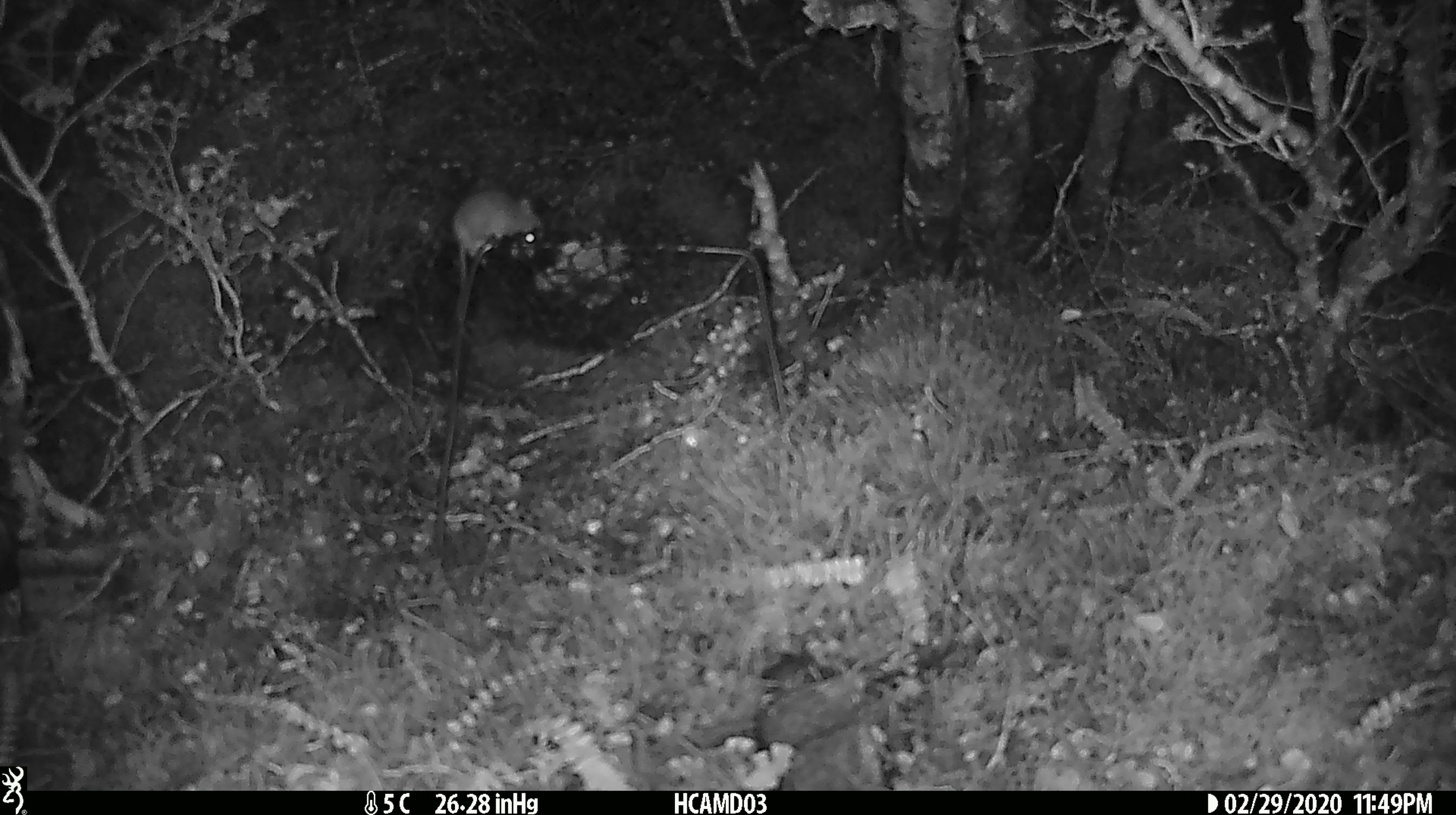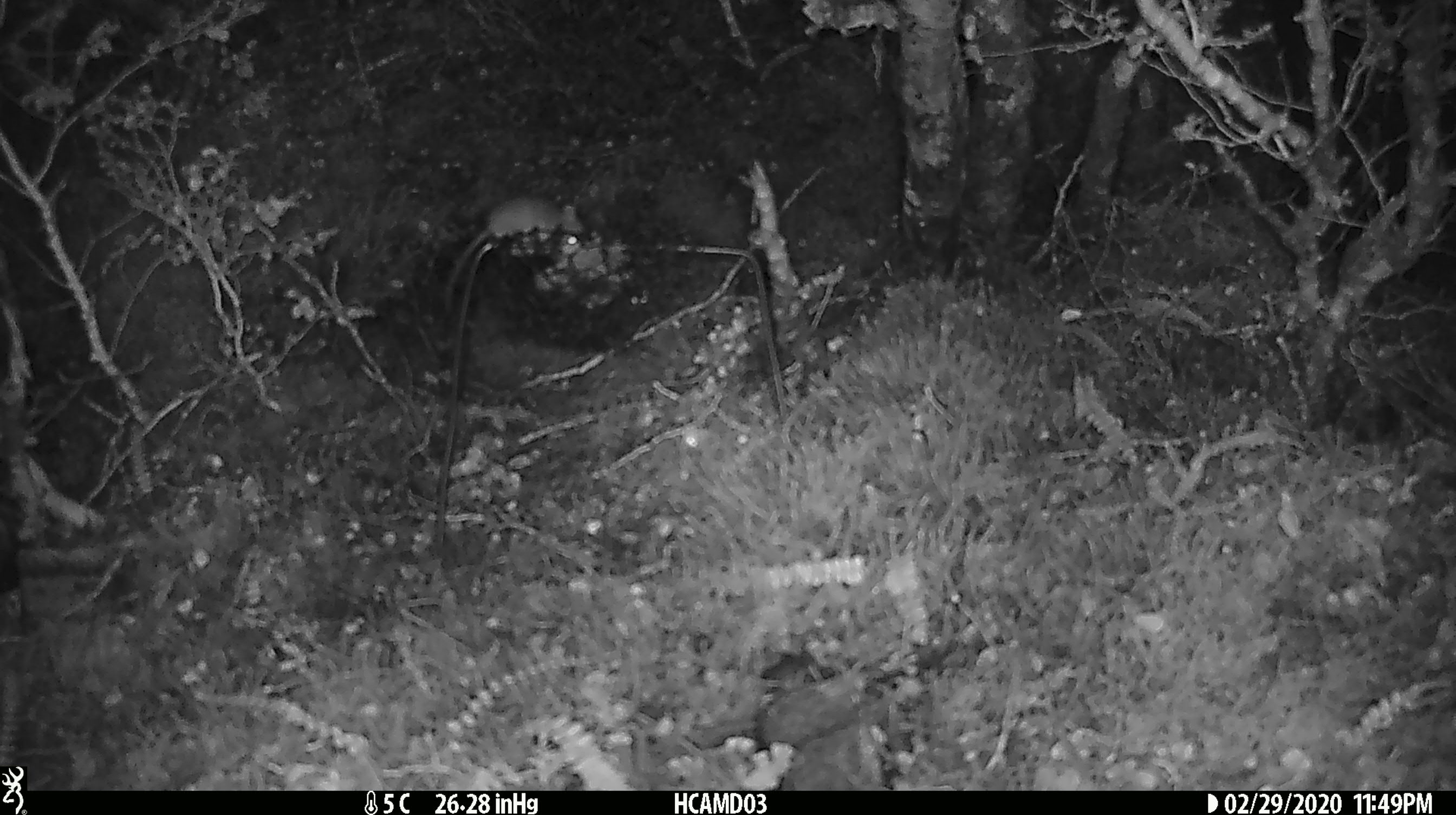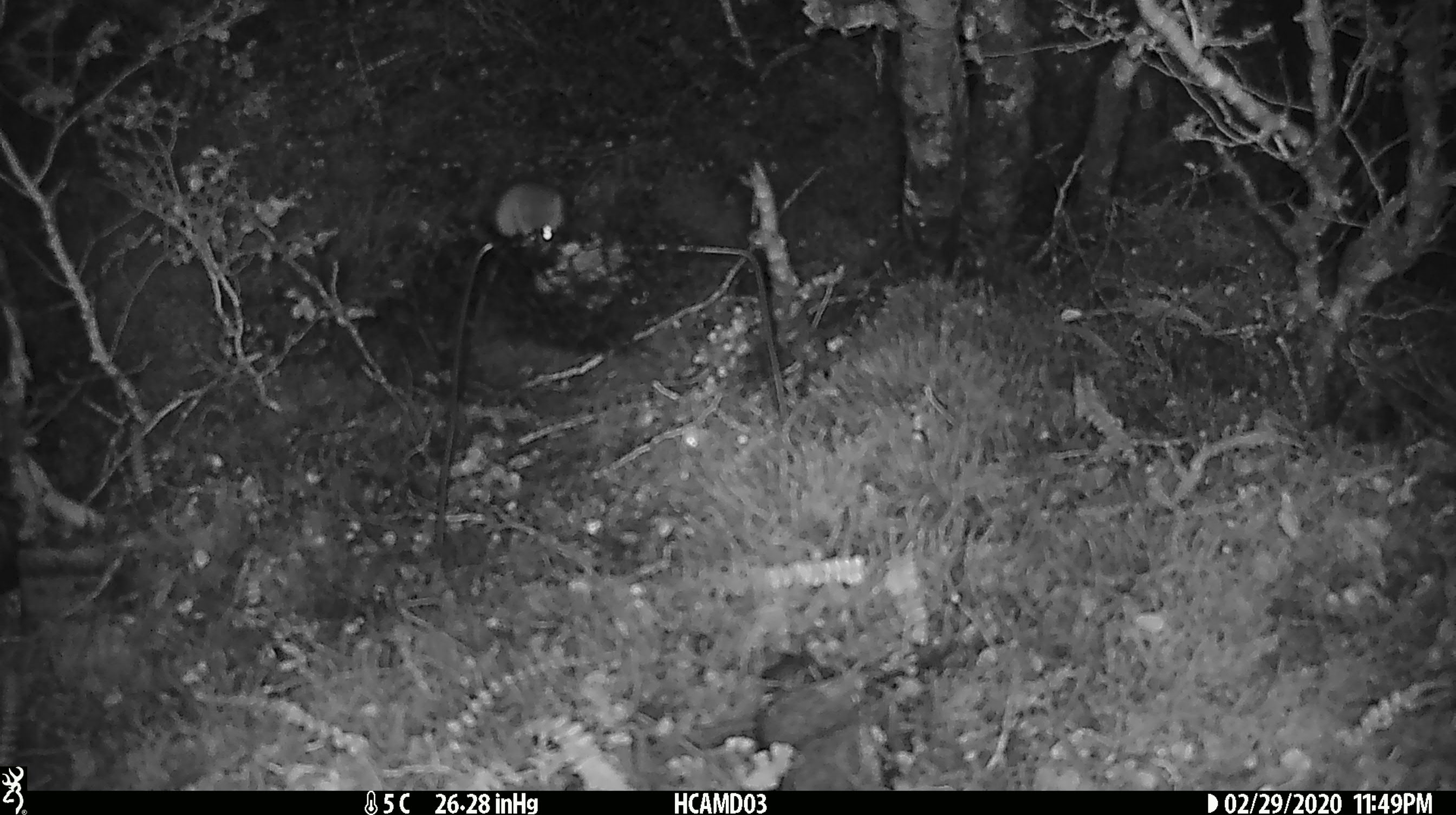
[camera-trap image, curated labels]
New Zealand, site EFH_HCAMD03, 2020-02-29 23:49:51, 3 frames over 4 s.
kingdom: Animalia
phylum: Chordata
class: Mammalia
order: Rodentia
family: Muridae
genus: Mus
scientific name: Mus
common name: mouse